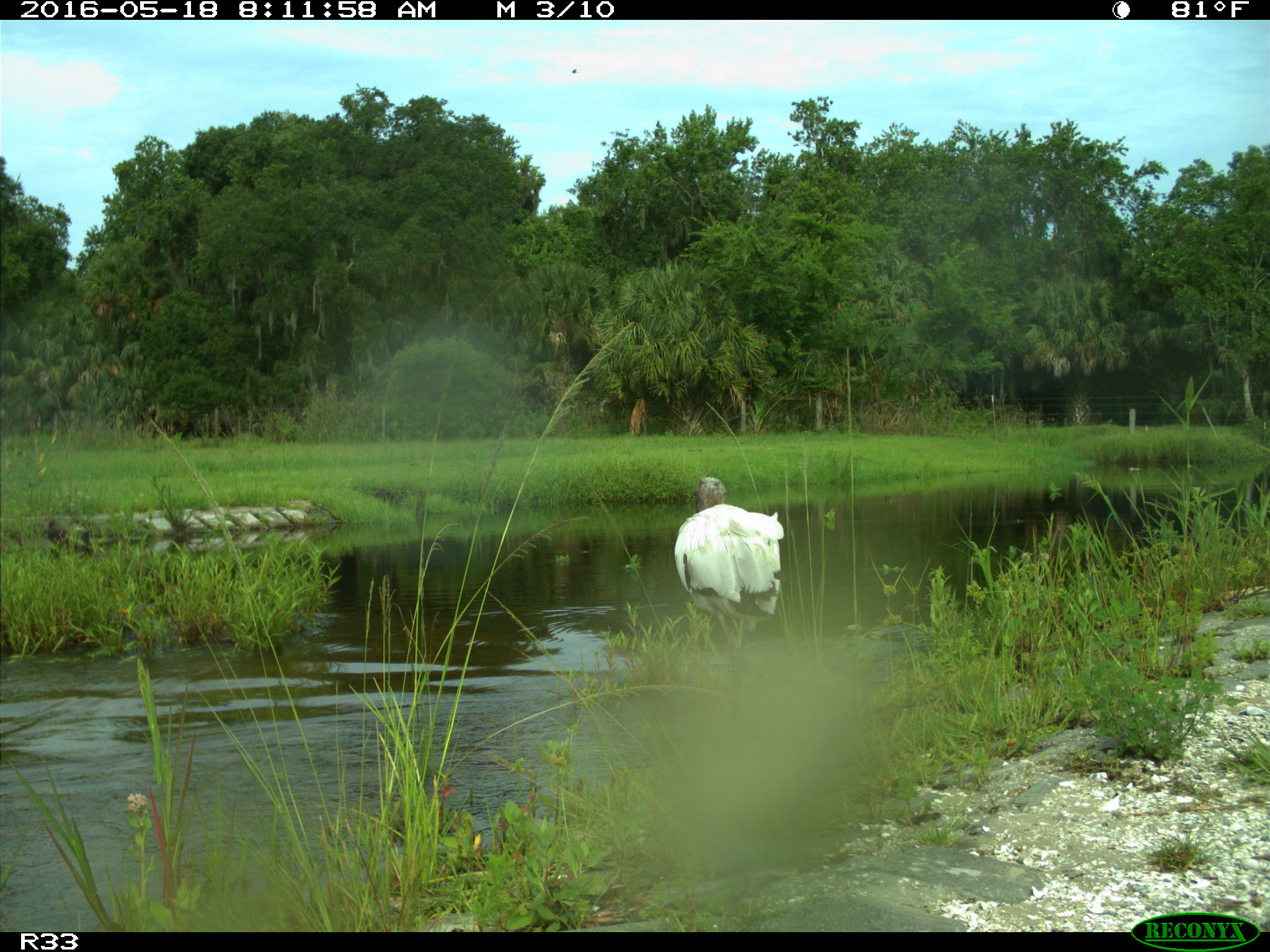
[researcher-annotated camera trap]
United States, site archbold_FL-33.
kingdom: Animalia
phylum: Chordata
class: Aves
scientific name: Aves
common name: birds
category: unidentified bird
Unidentified bird (birds) (Aves).